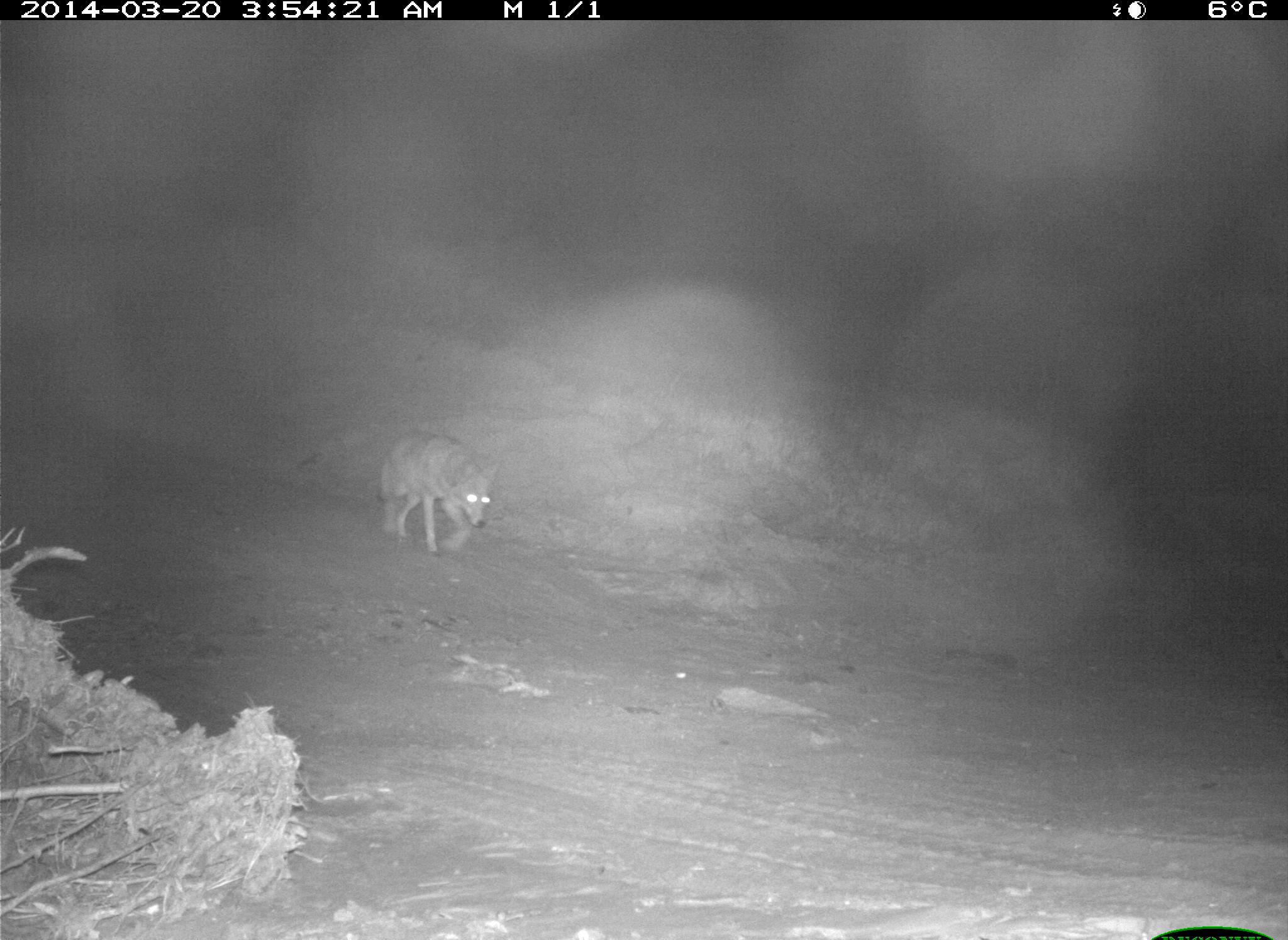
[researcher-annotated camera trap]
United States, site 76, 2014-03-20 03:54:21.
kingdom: Animalia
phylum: Chordata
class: Mammalia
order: Carnivora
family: Canidae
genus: Canis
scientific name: Canis latrans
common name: coyote